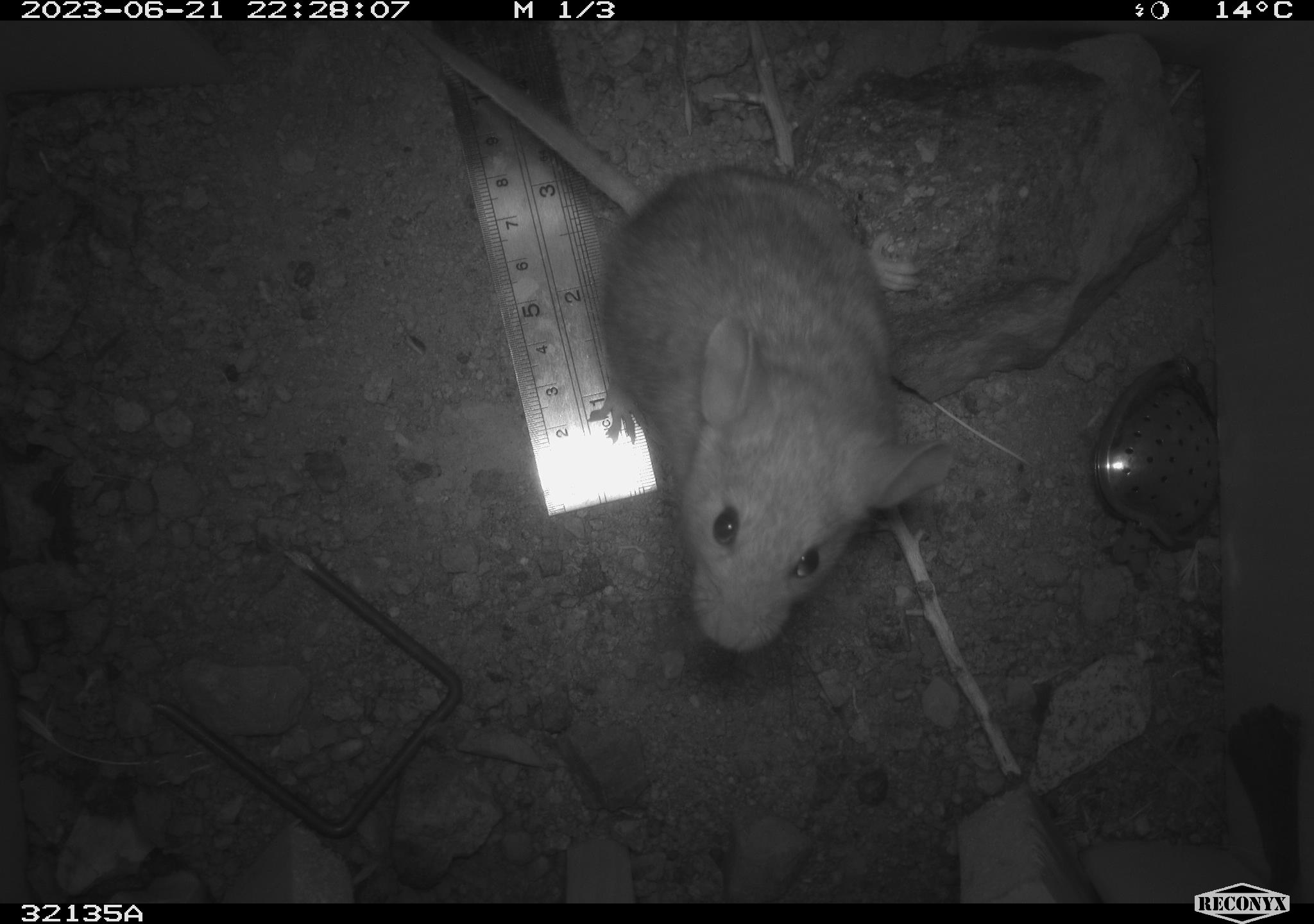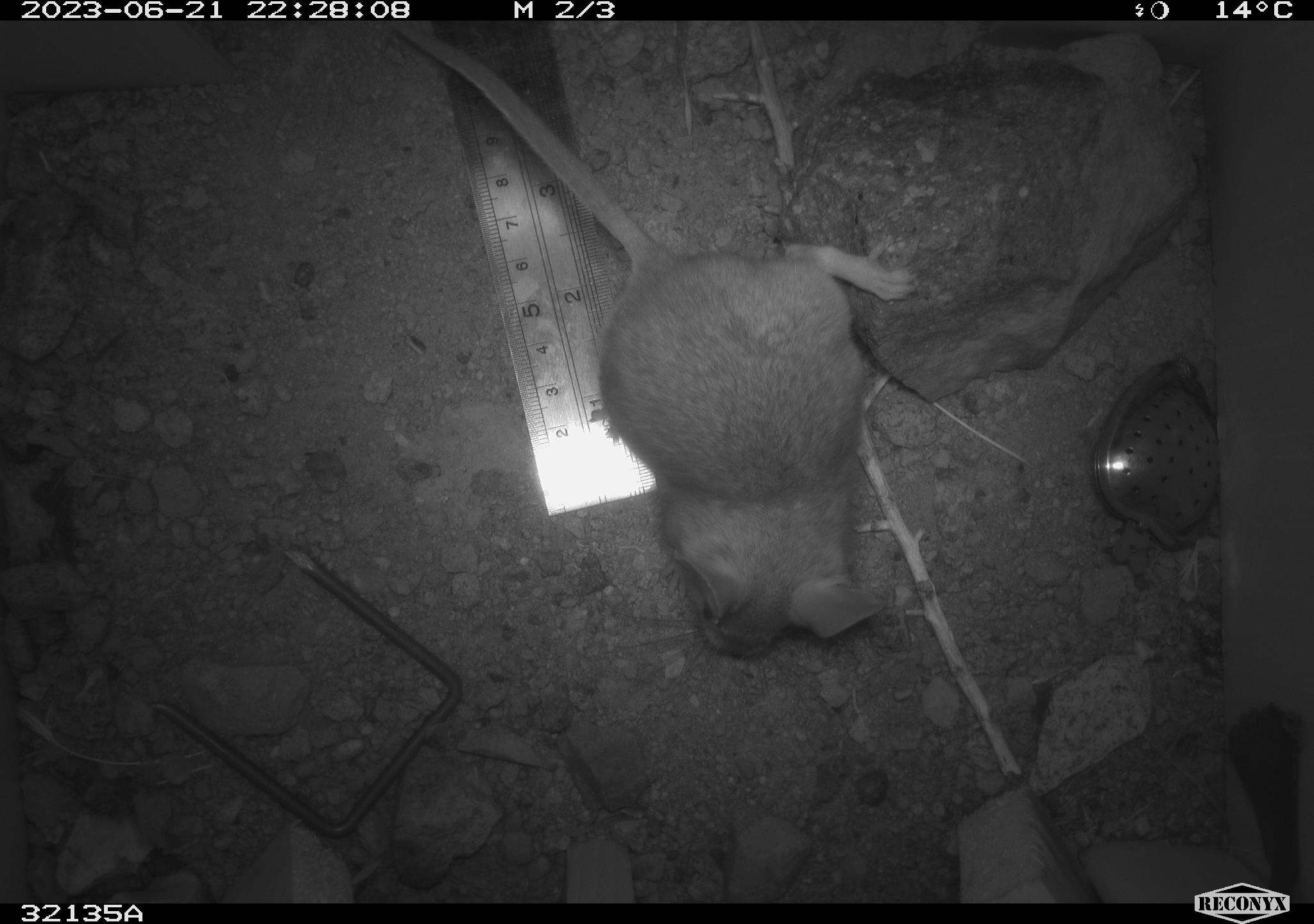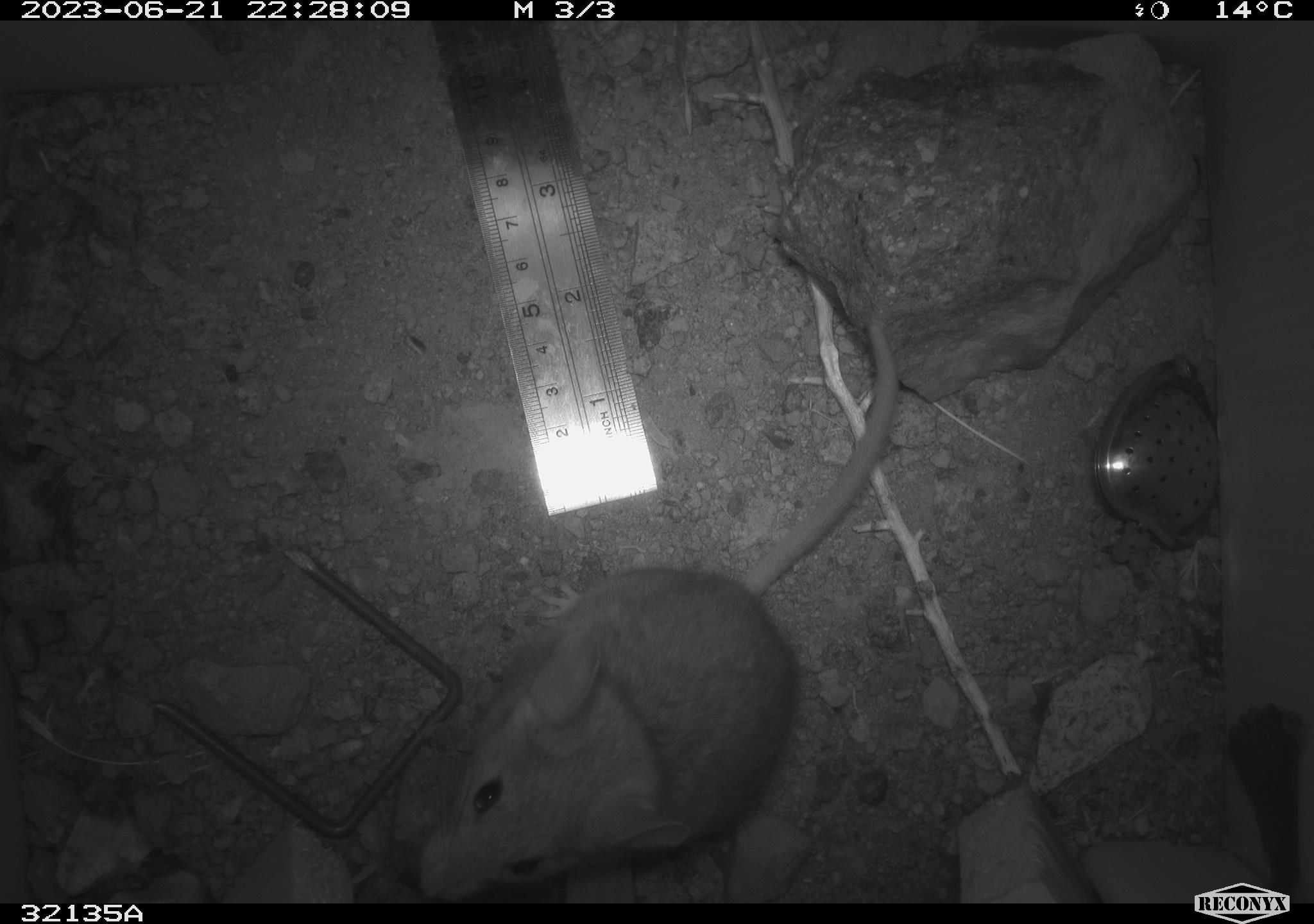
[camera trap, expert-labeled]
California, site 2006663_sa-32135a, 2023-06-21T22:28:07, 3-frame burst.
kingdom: Animalia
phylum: Chordata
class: Mammalia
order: Rodentia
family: Cricetidae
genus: Neotoma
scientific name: Neotoma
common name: pack rat or woodrat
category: neotoma species